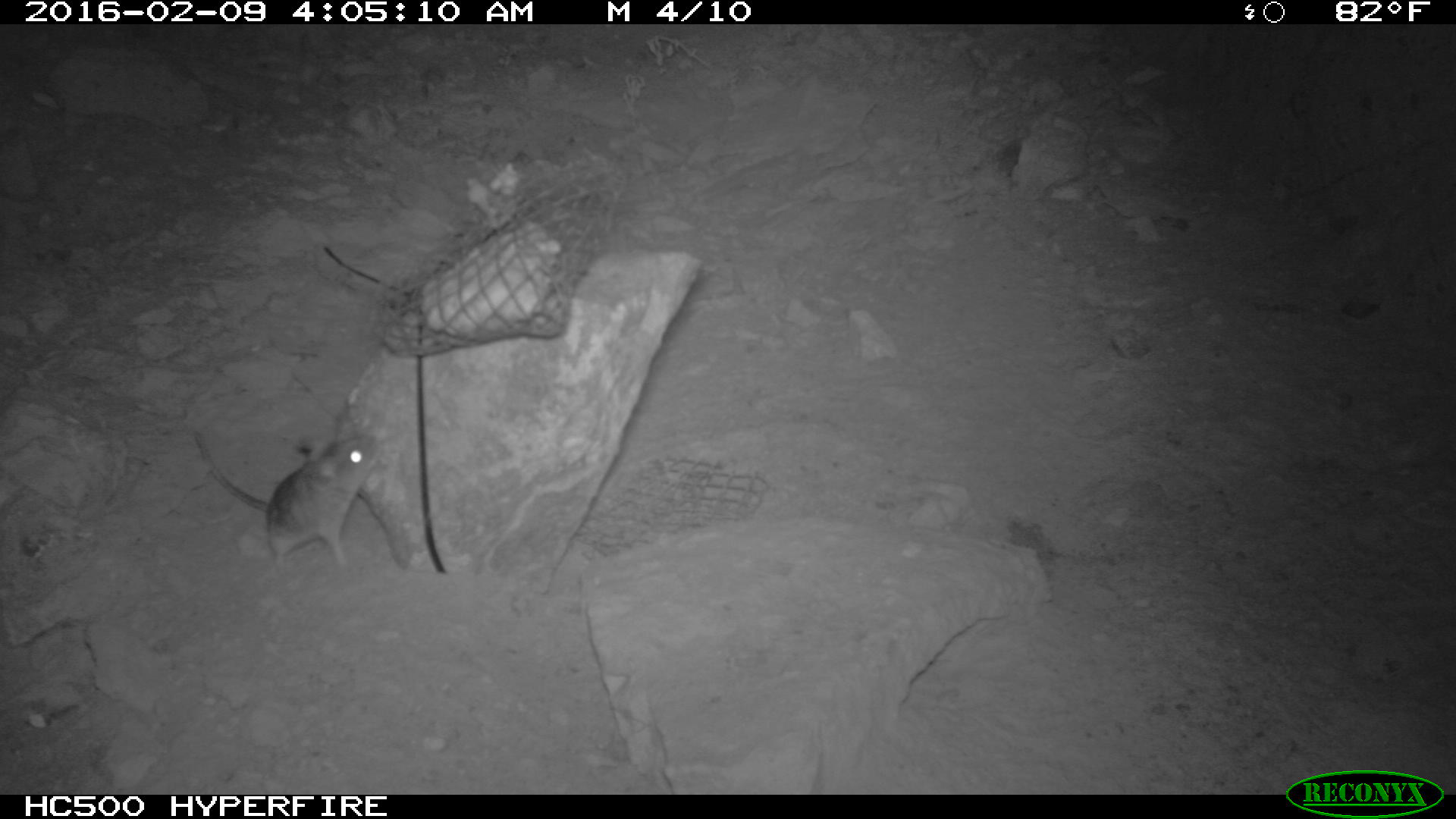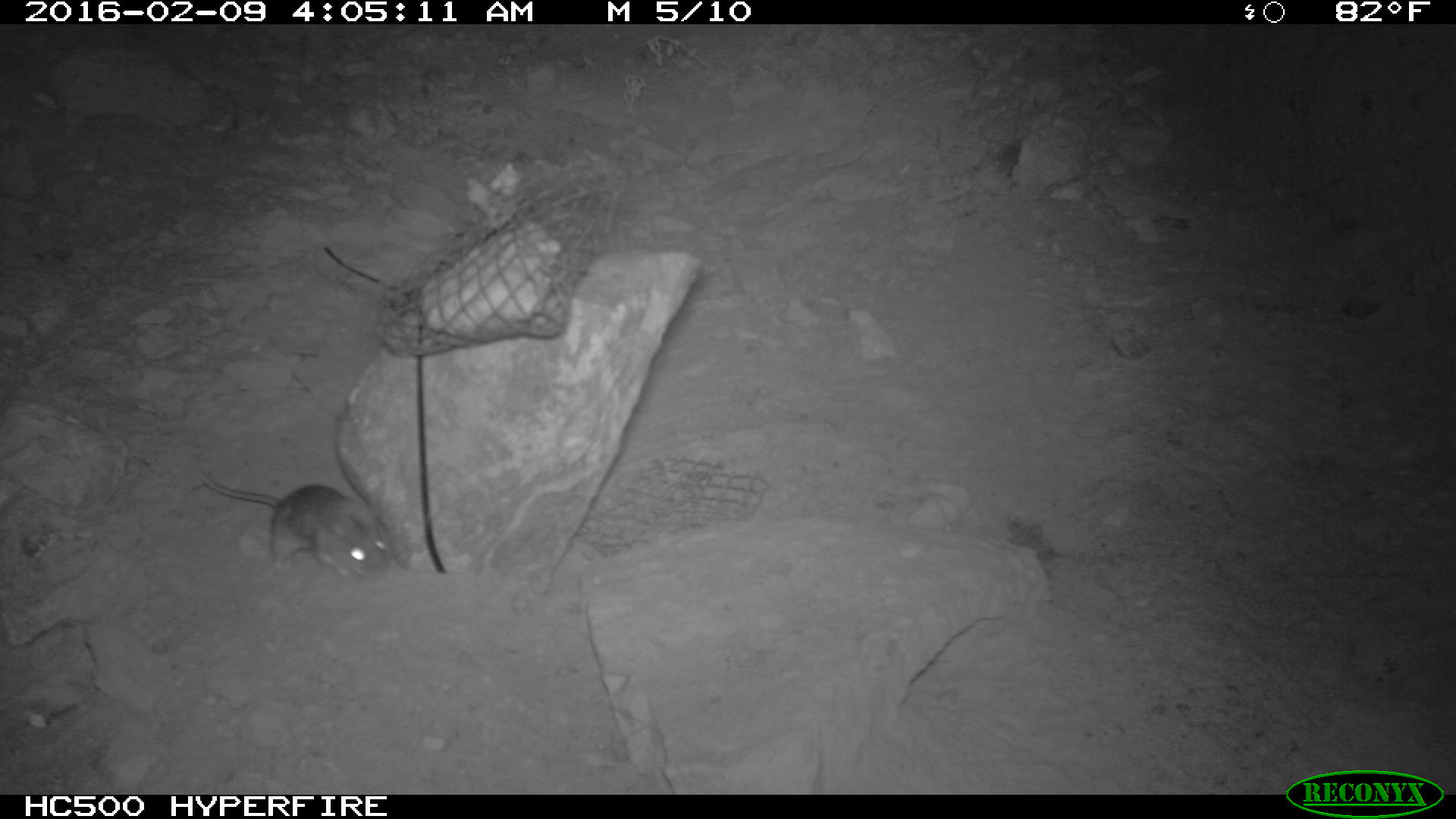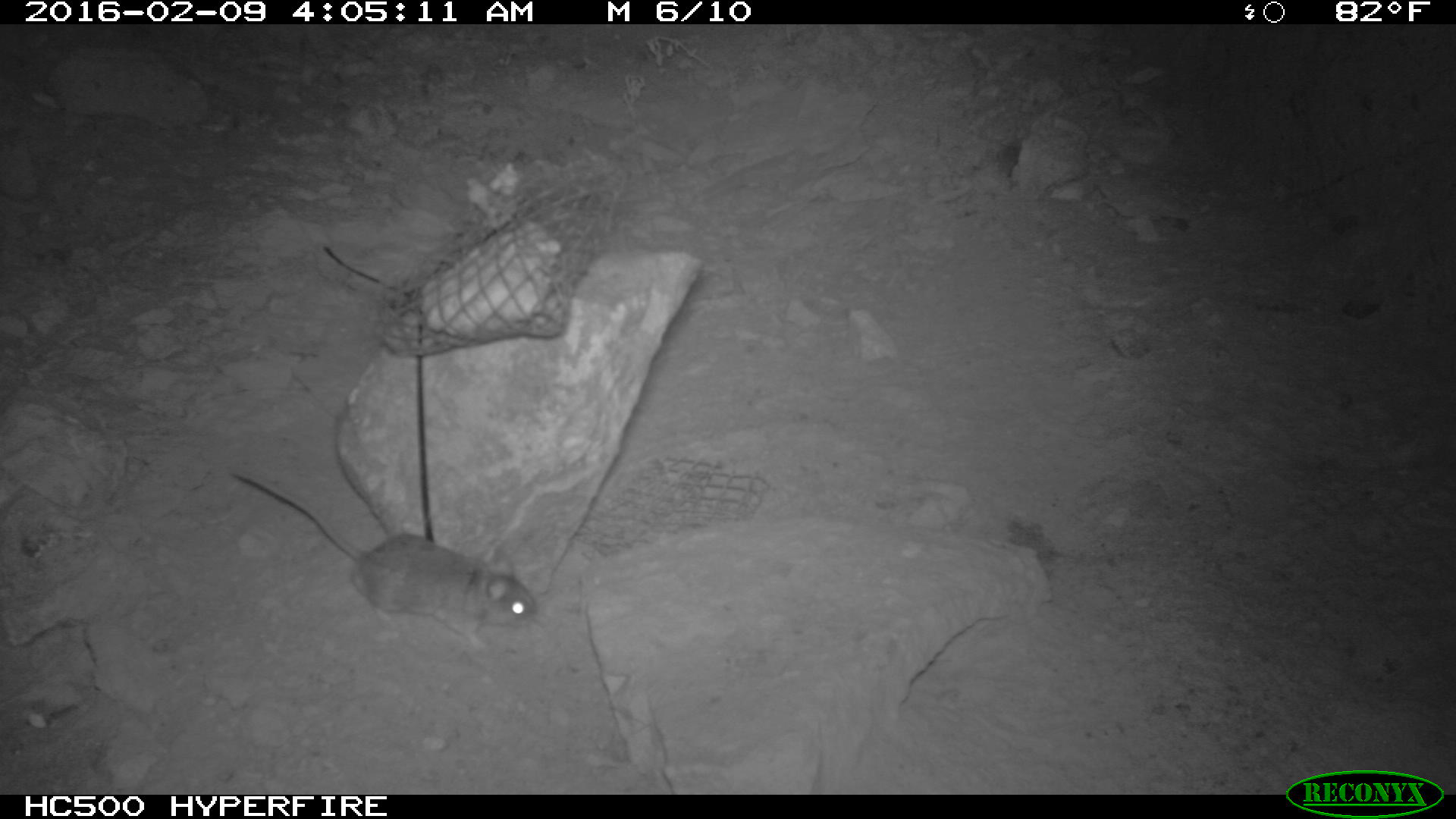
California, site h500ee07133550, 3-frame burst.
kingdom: Animalia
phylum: Chordata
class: Mammalia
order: Rodentia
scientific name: Rodentia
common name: rodent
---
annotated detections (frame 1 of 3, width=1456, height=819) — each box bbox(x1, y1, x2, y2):
rodent: bbox(193, 428, 378, 571)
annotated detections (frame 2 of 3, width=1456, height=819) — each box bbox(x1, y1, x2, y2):
rodent: bbox(196, 473, 400, 582)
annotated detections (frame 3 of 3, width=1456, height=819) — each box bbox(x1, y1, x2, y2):
rodent: bbox(231, 466, 536, 652)